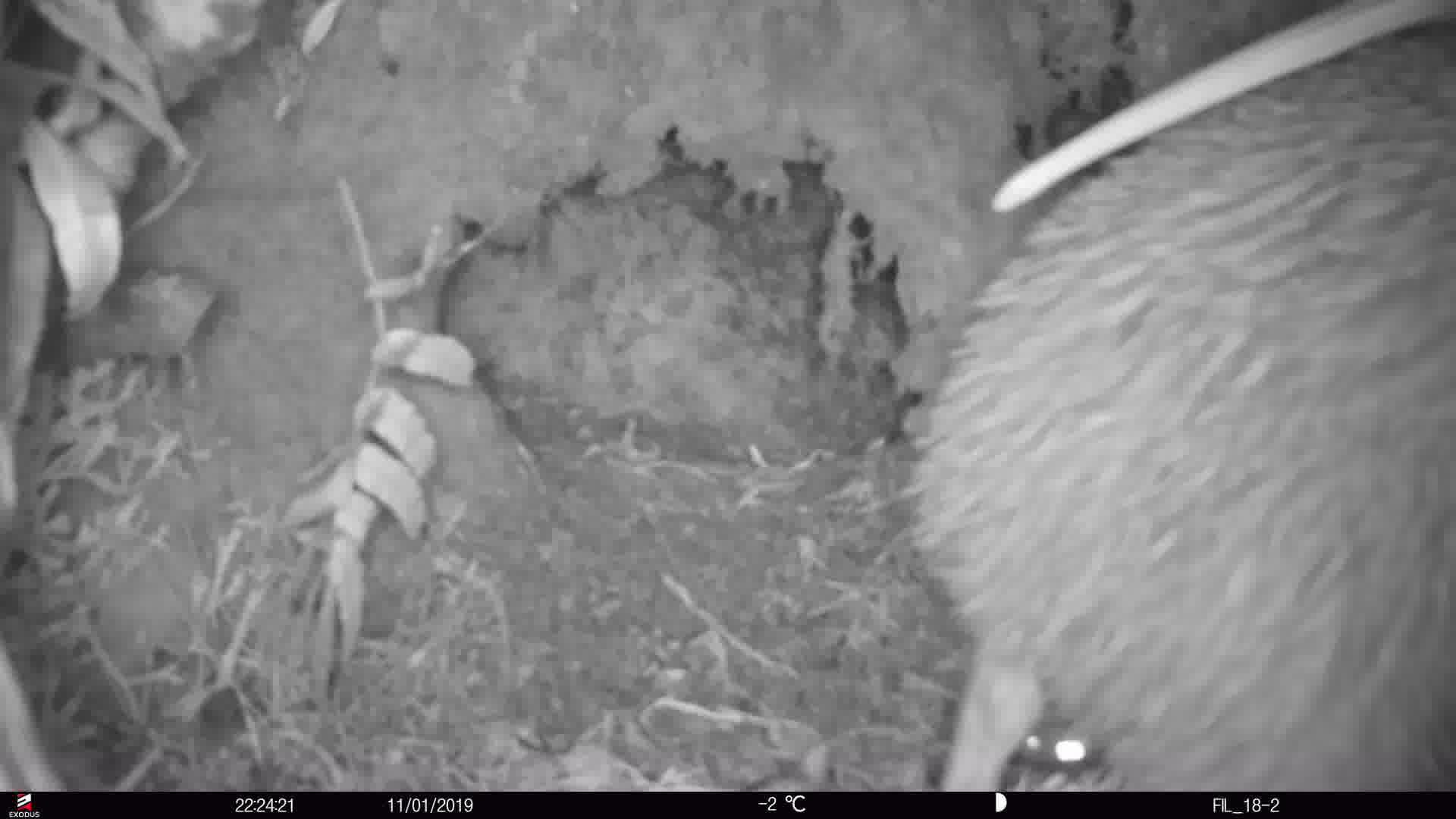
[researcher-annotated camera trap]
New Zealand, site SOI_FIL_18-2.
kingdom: Animalia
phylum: Chordata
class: Aves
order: Apterygiformes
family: Apterygidae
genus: Apteryx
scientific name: Apteryx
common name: kiwi